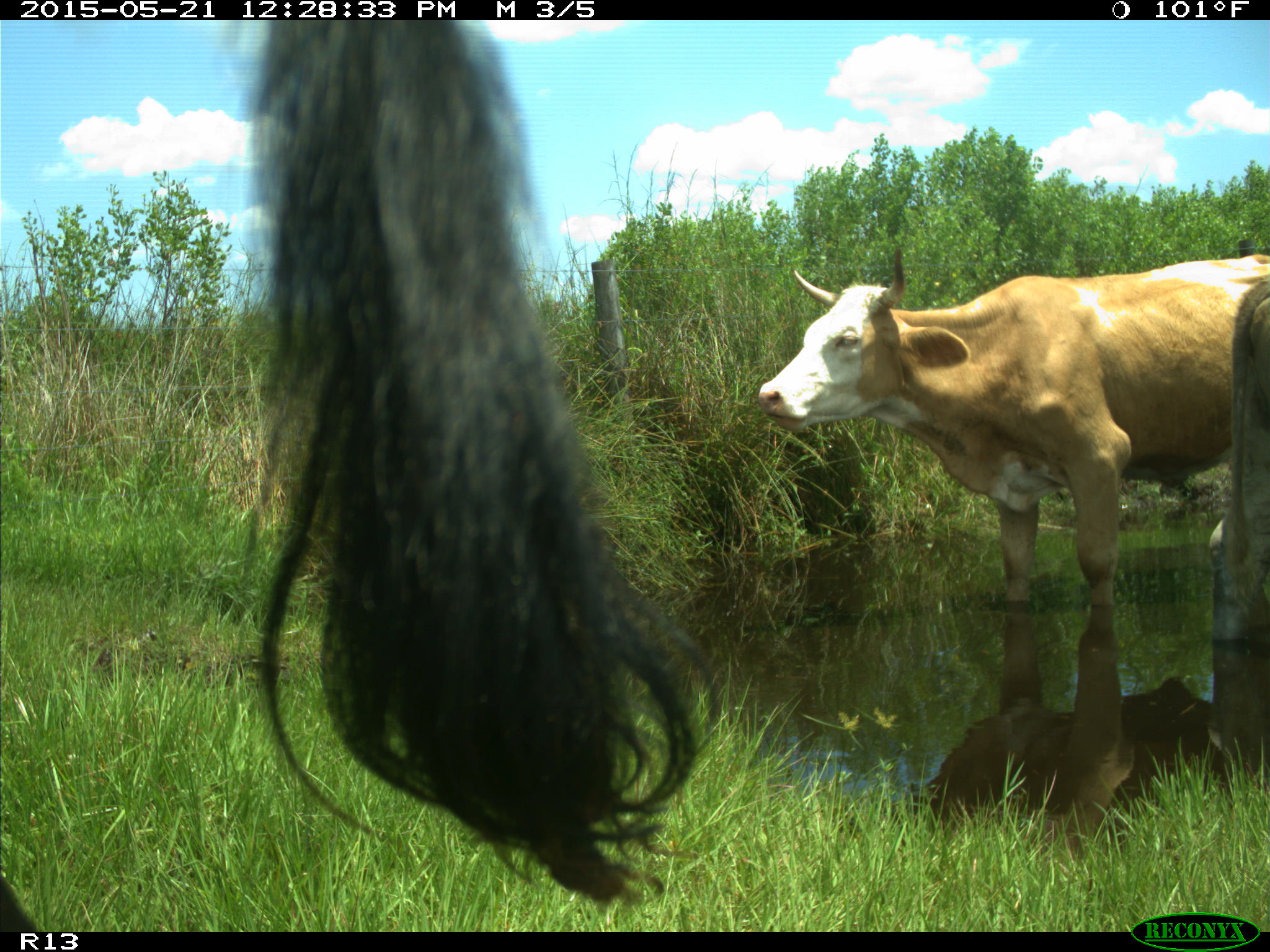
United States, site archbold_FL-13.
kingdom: Animalia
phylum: Chordata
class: Mammalia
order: Artiodactyla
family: Bovidae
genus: Bos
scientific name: Bos taurus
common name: domestic cow